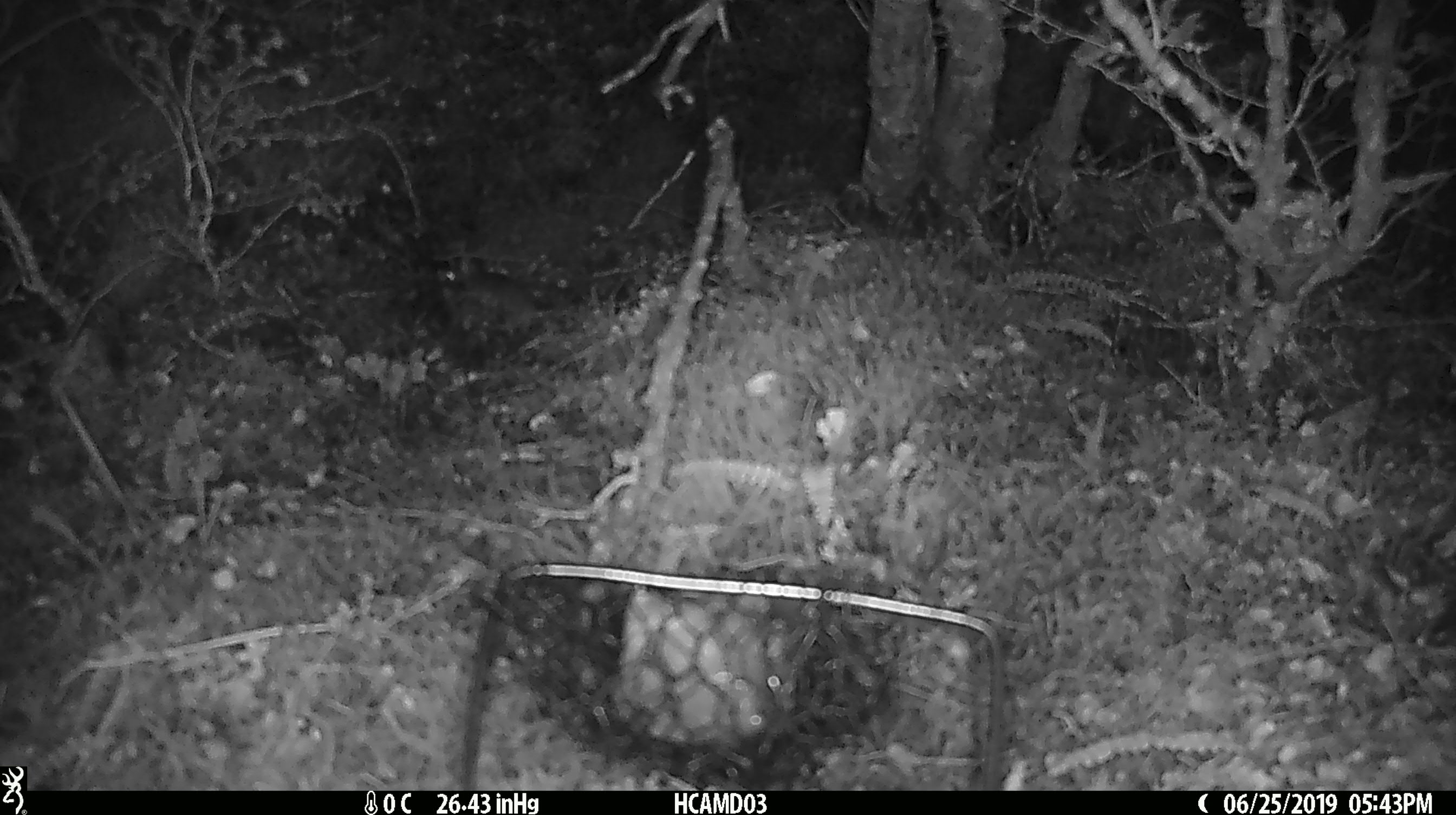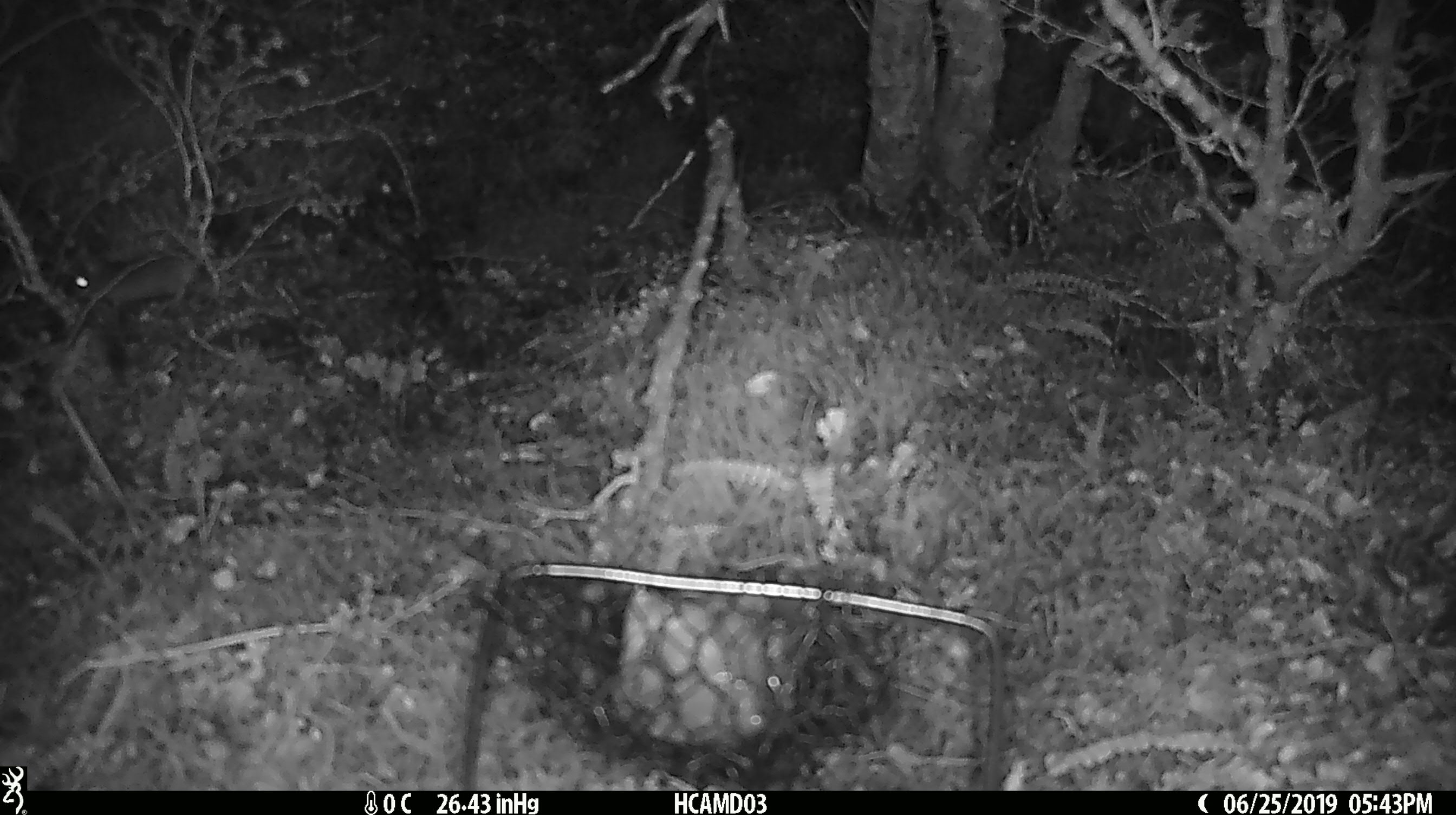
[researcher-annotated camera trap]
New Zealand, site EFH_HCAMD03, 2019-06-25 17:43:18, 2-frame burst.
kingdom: Animalia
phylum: Chordata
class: Mammalia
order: Rodentia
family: Muridae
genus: Mus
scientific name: Mus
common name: mouse